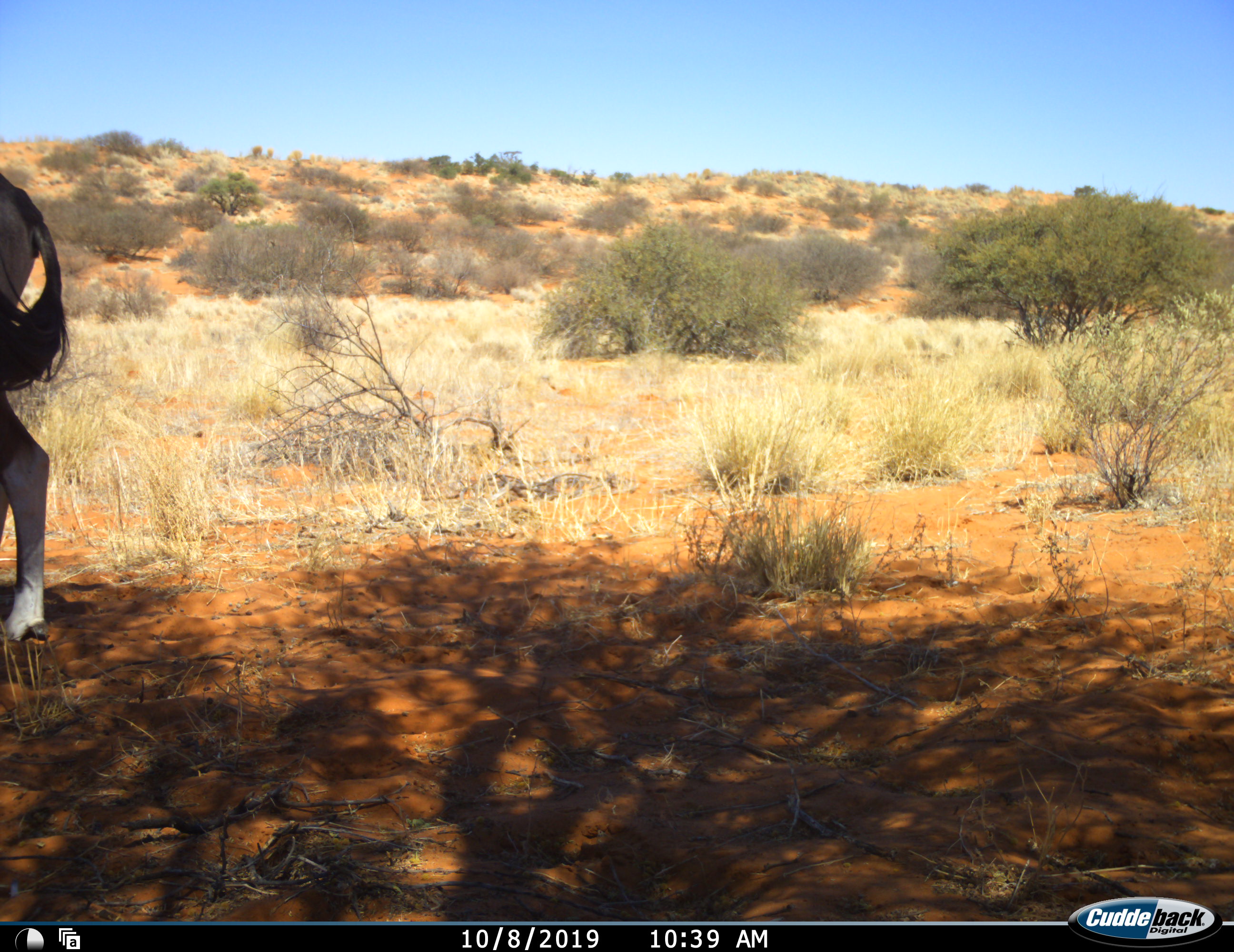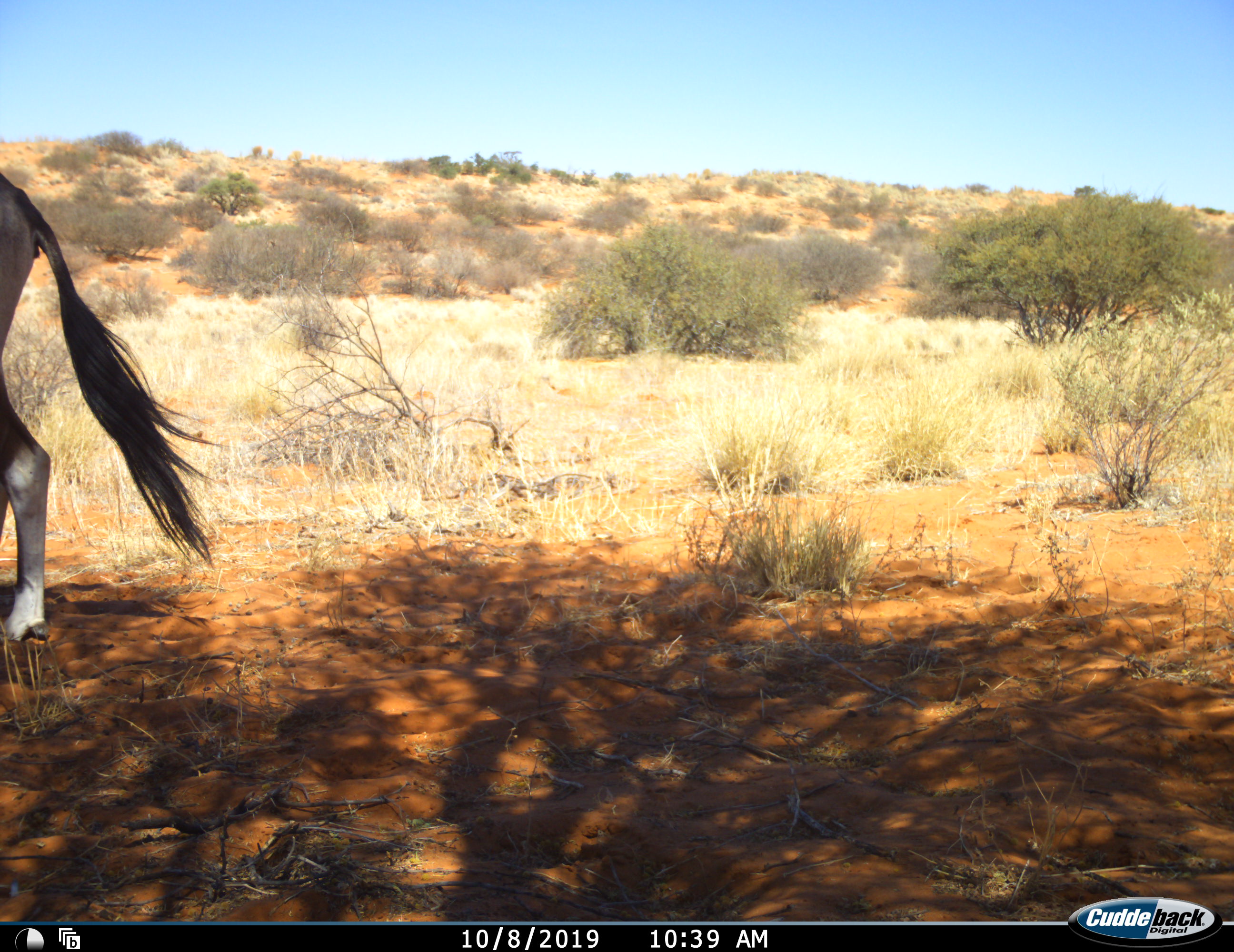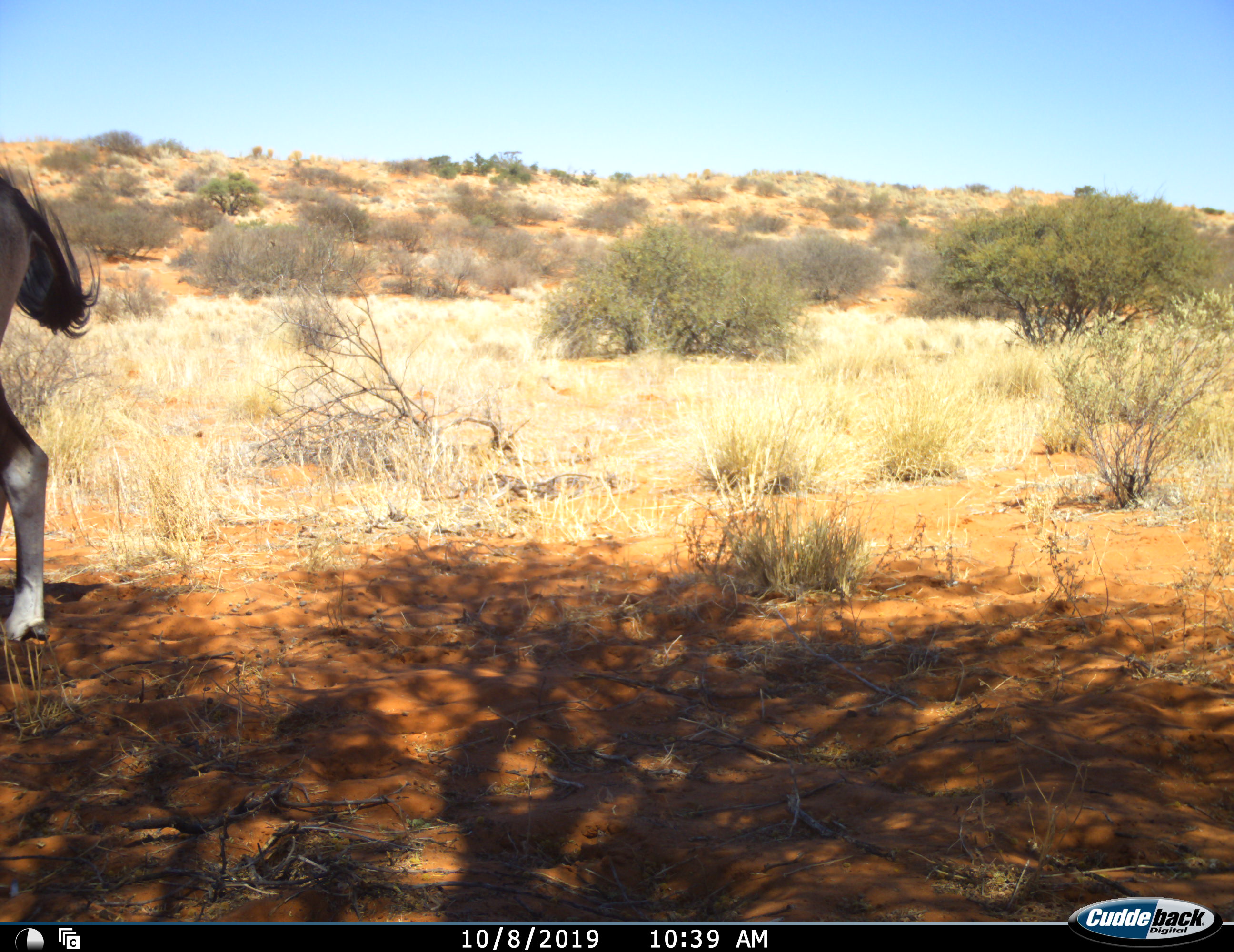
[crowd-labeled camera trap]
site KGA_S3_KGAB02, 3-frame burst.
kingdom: Animalia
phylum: Chordata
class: Mammalia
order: Artiodactyla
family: Bovidae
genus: Oryx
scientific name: Oryx gazella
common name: gemsbok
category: oryx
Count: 1.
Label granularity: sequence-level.